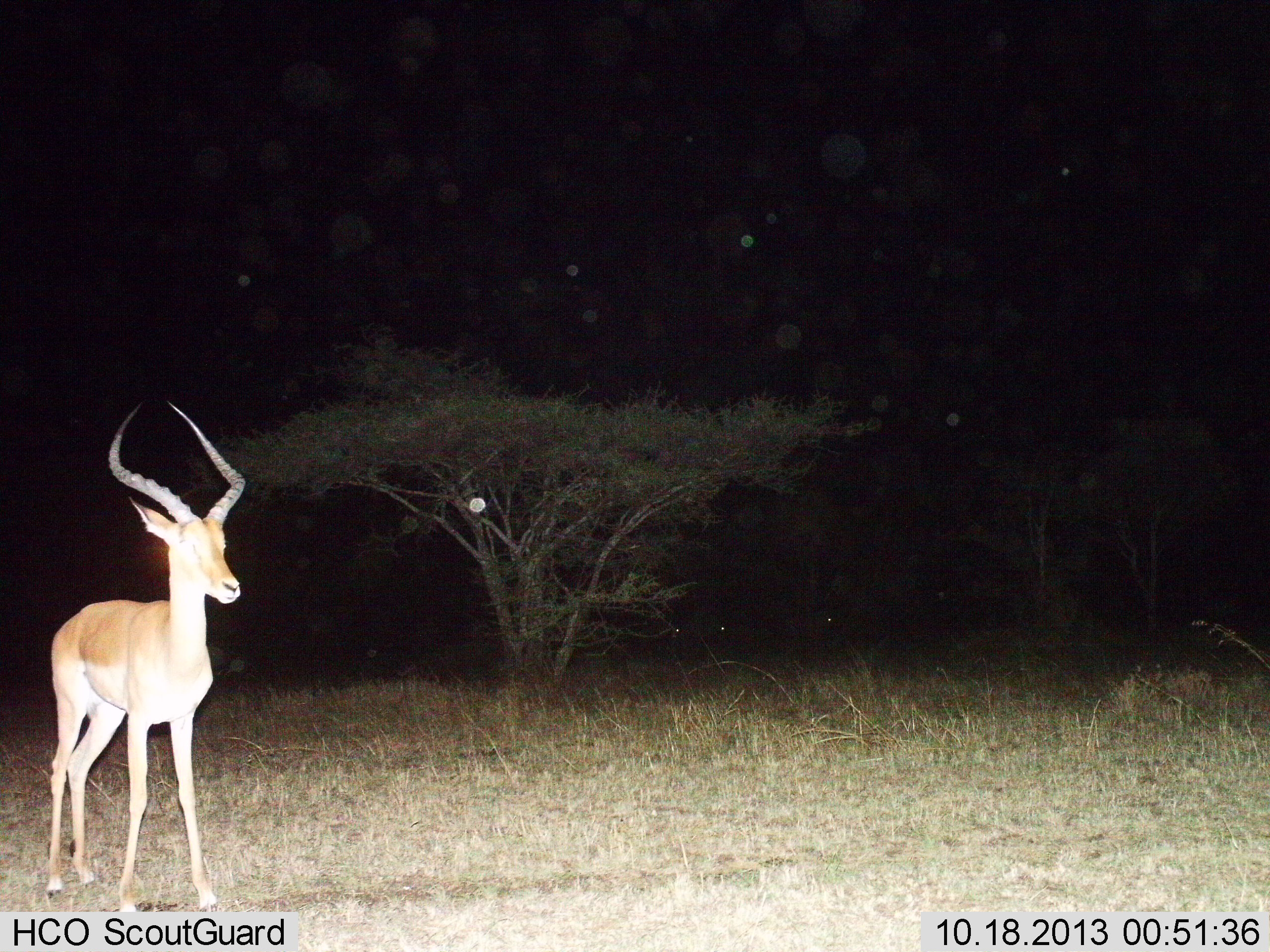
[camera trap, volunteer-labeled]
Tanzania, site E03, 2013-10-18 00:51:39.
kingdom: Animalia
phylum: Chordata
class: Mammalia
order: Artiodactyla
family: Bovidae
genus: Aepyceros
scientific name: Aepyceros melampus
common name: impala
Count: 1.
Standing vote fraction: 100%.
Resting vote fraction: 0%.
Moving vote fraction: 0%.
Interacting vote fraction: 0%.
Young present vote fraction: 0%.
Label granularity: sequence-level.